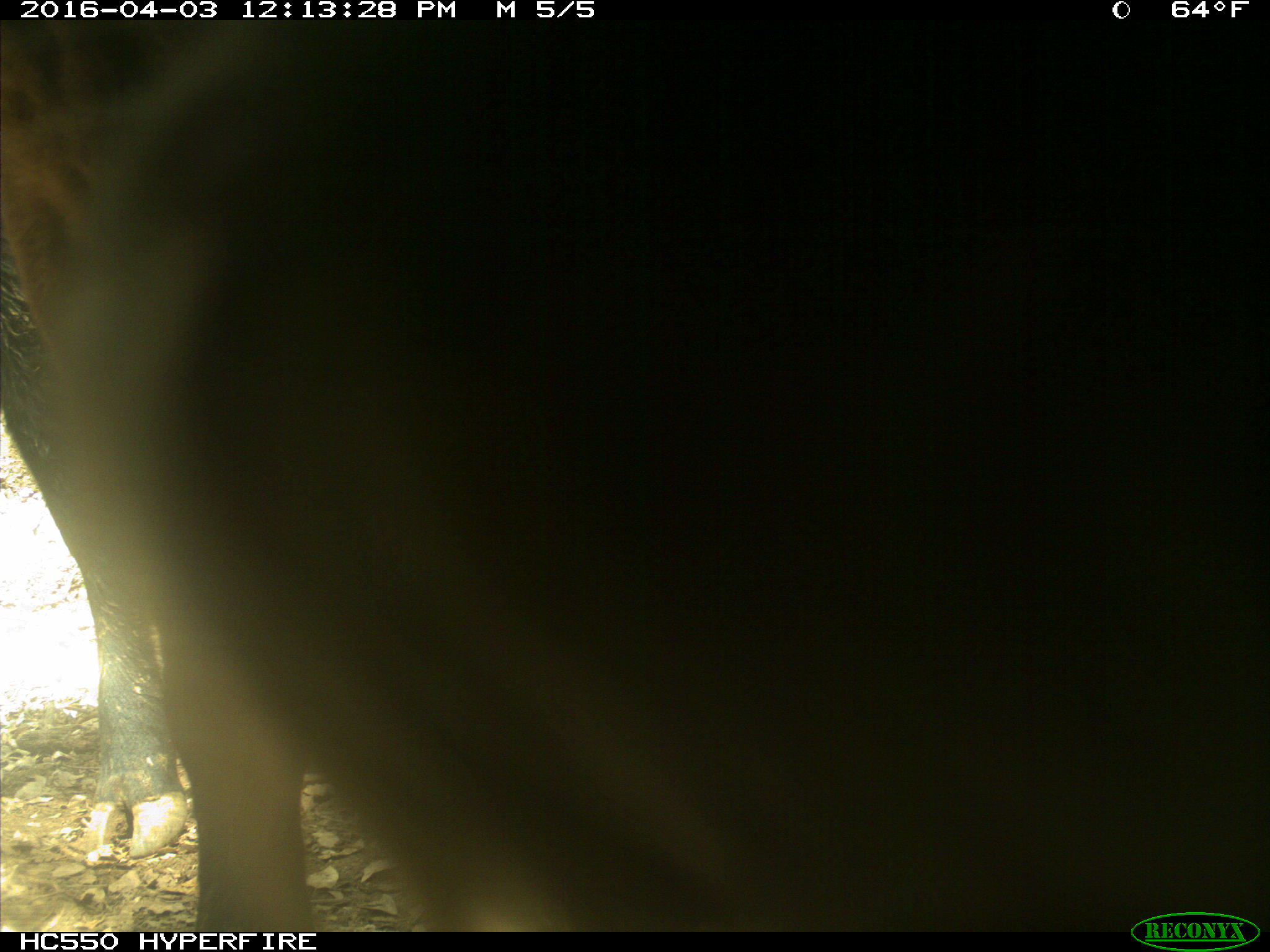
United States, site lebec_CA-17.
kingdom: Animalia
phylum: Chordata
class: Mammalia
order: Artiodactyla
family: Bovidae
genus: Bos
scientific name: Bos taurus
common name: domestic cow